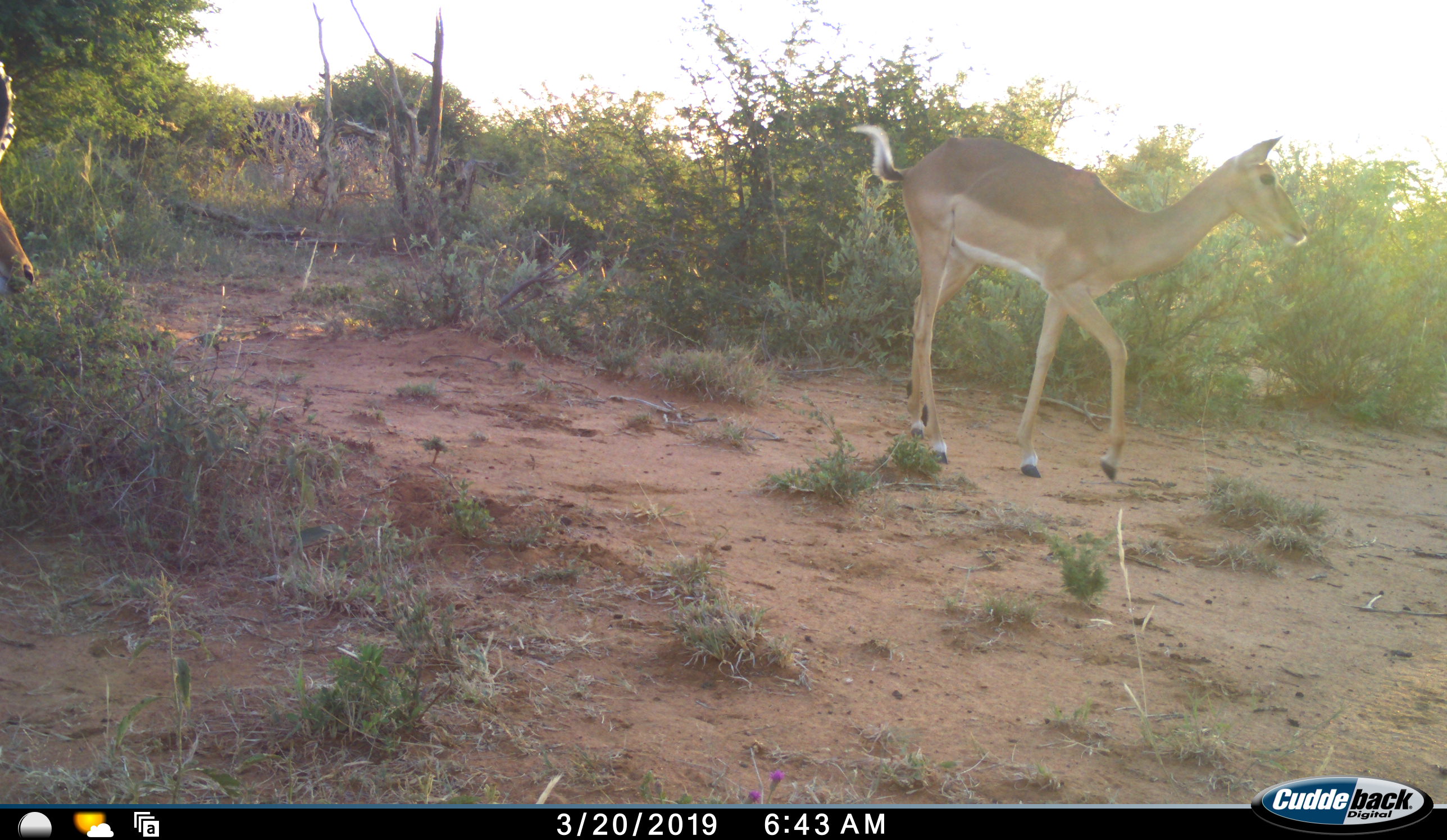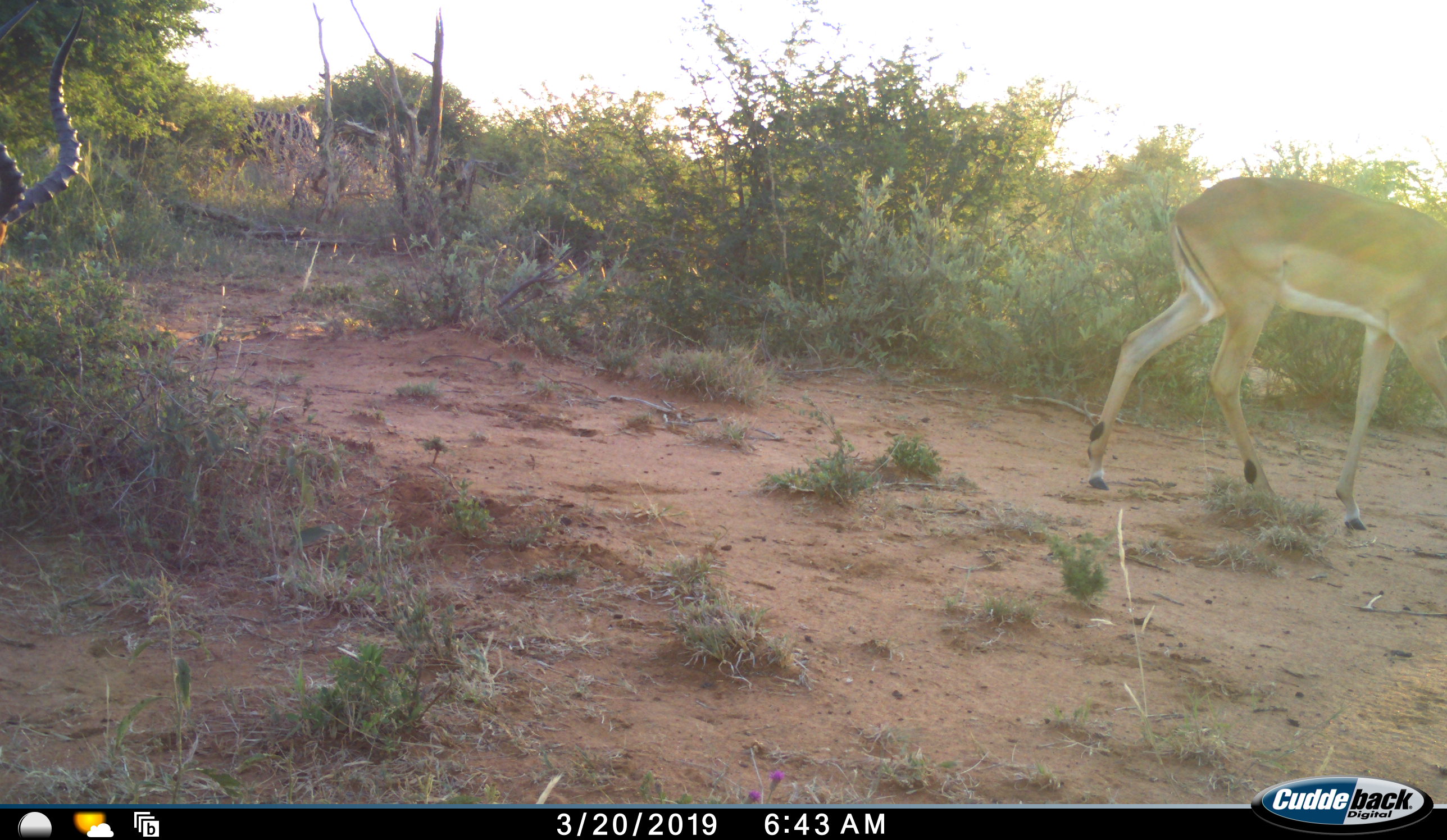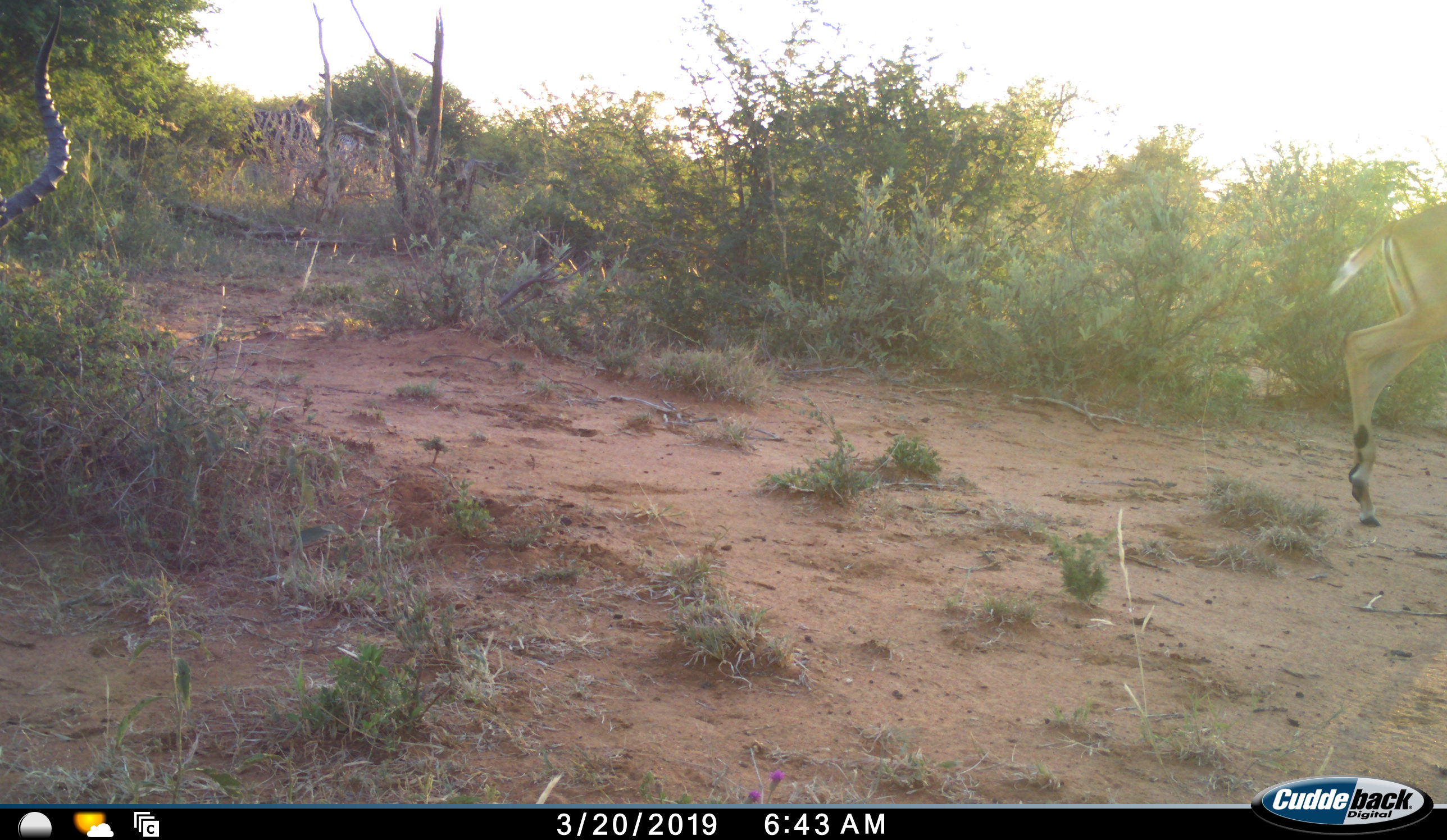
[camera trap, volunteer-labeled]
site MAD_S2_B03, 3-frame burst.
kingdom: Animalia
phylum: Chordata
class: Mammalia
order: Artiodactyla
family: Bovidae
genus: Aepyceros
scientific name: Aepyceros melampus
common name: impala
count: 2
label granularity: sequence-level